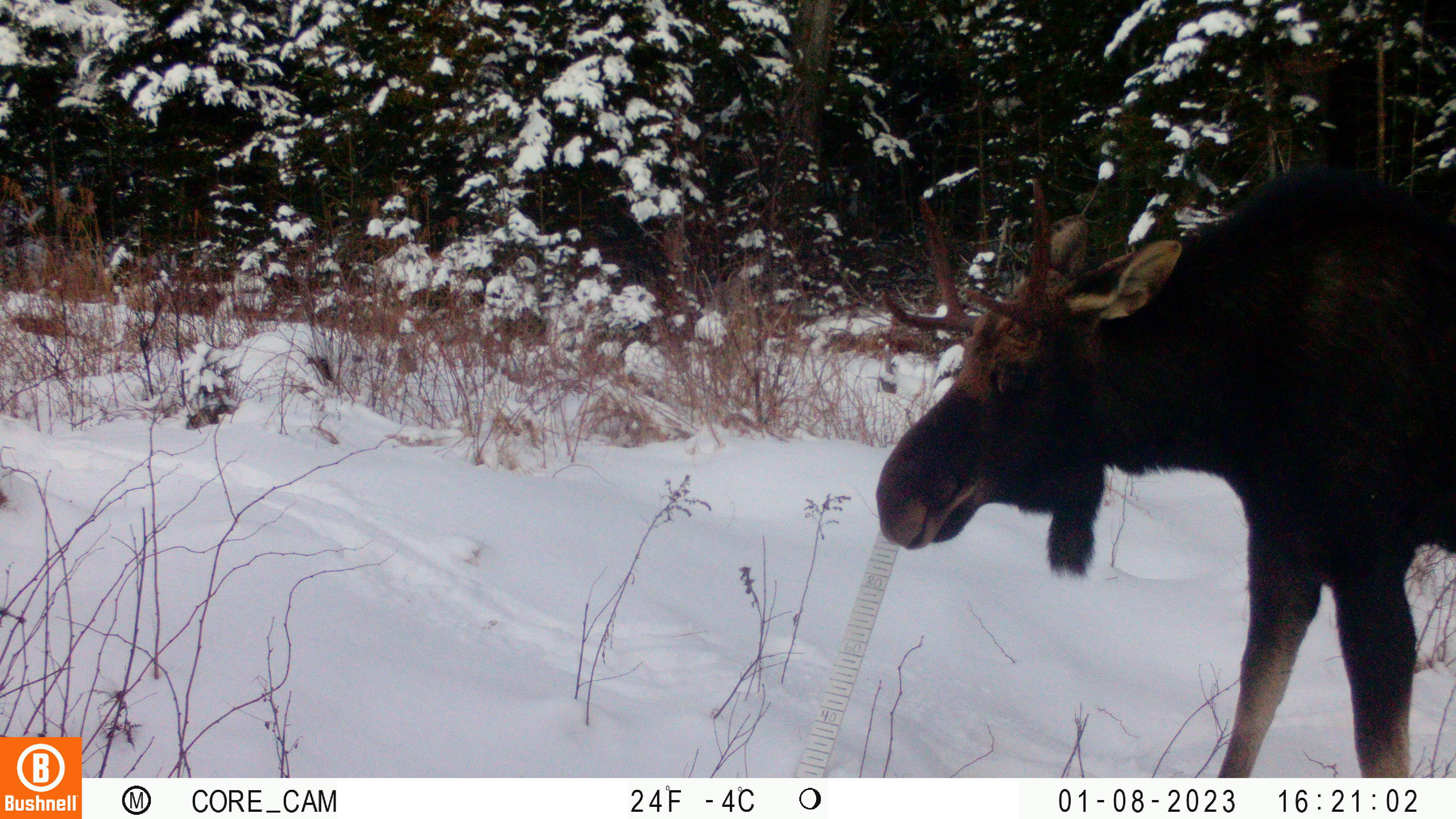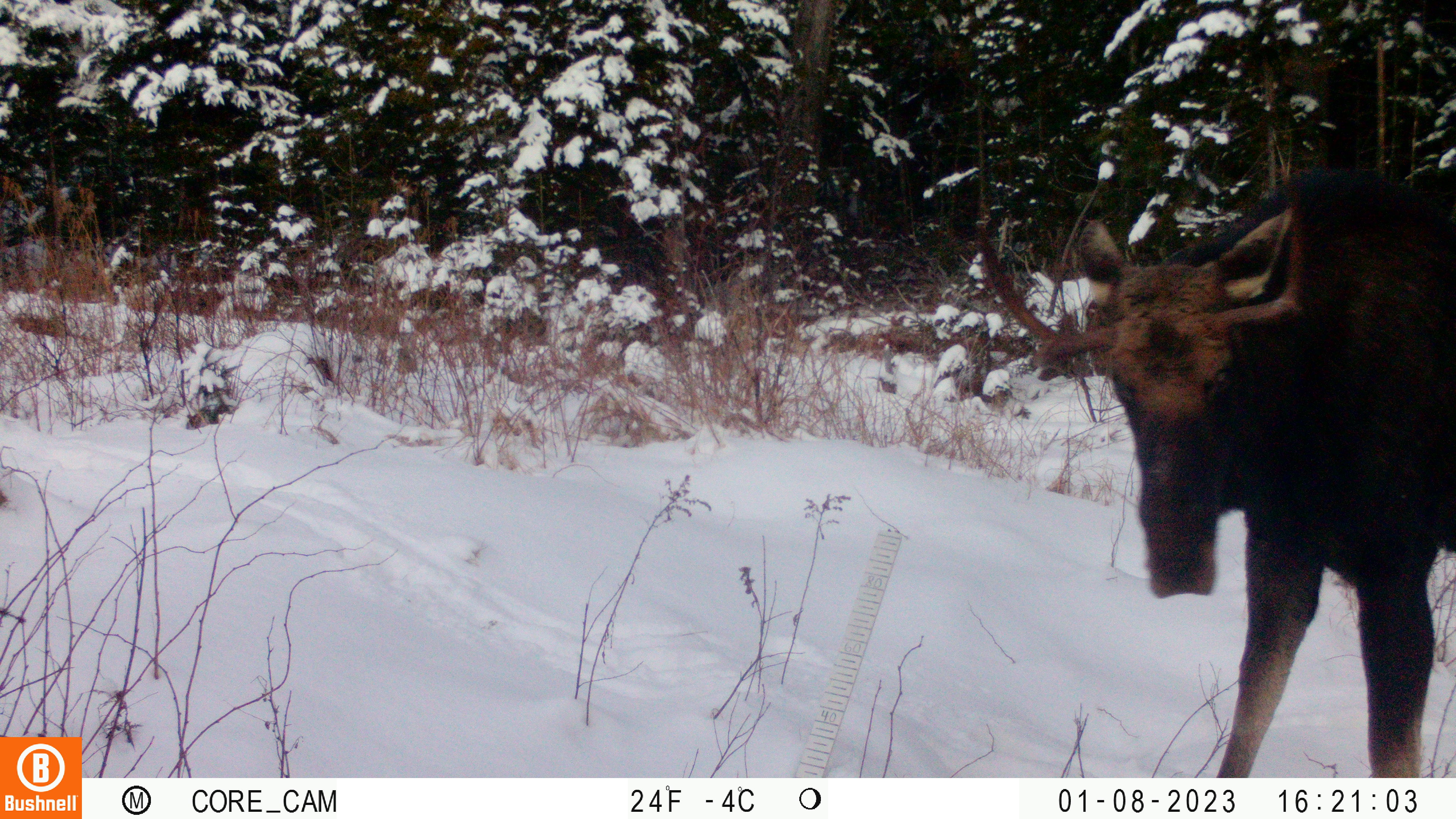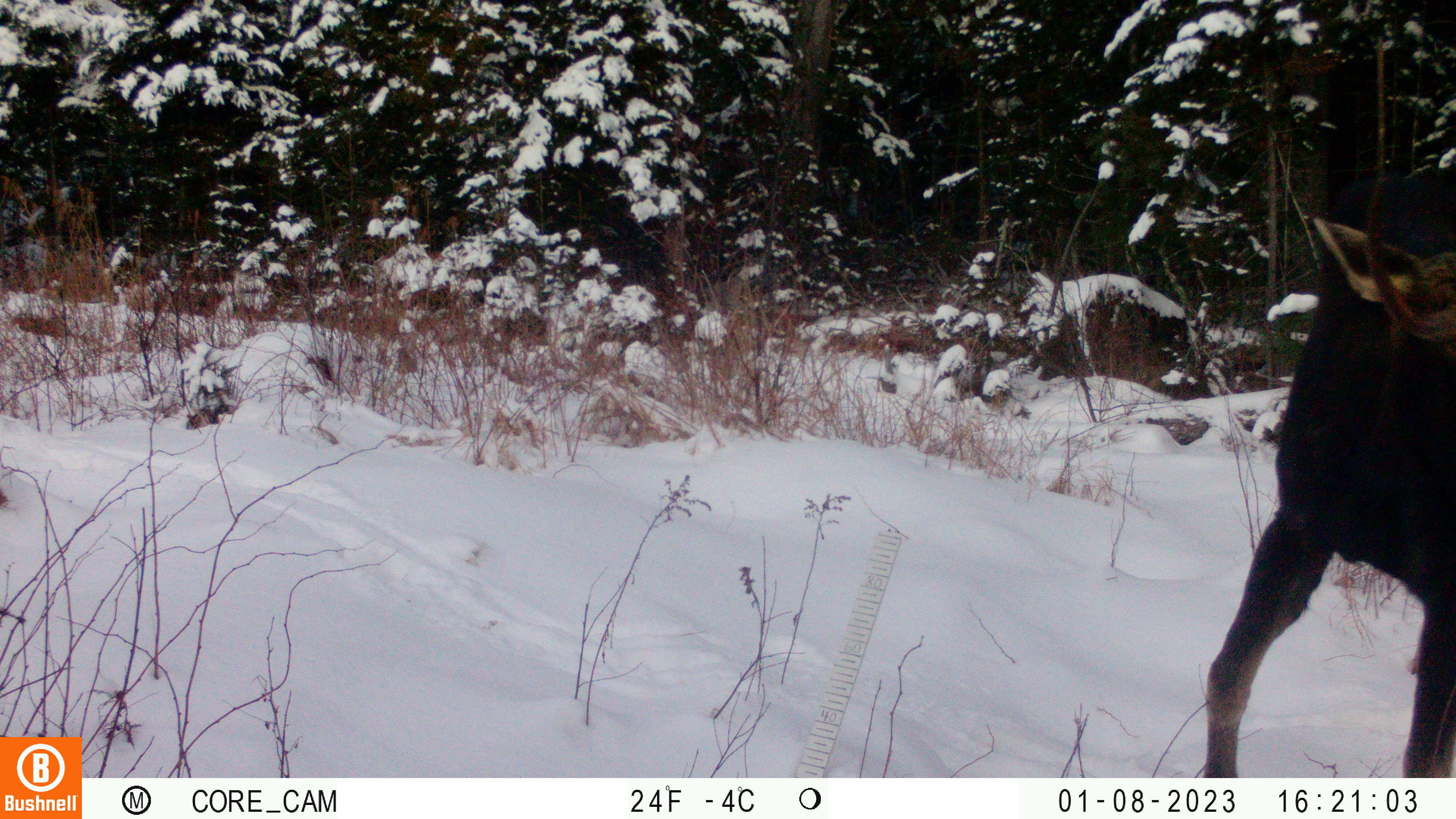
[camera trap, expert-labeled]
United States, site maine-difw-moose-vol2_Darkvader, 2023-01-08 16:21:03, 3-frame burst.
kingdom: Animalia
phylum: Chordata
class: Mammalia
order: Artiodactyla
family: Cervidae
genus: Alces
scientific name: Alces alces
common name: moose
Moose (Alces alces).